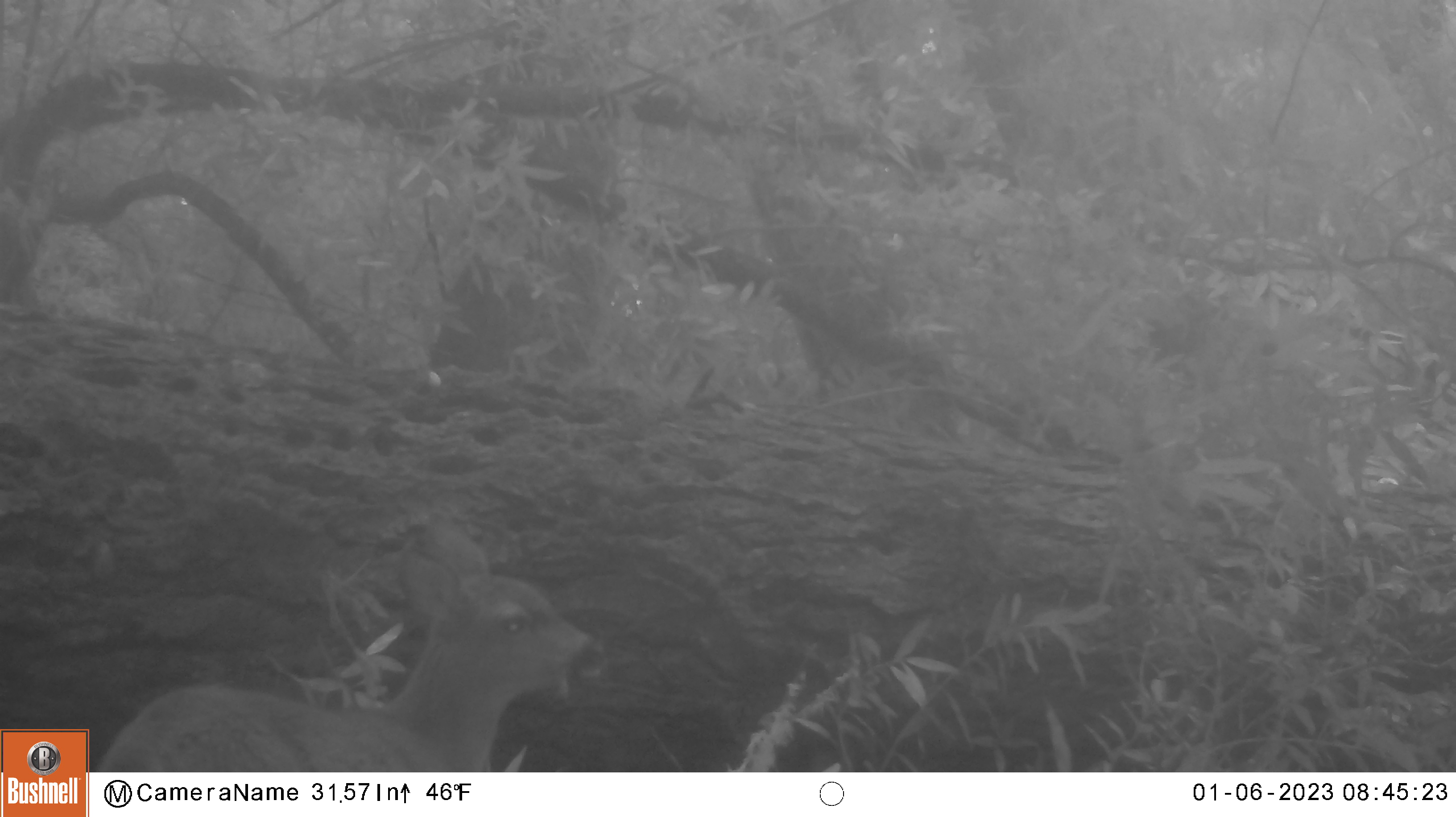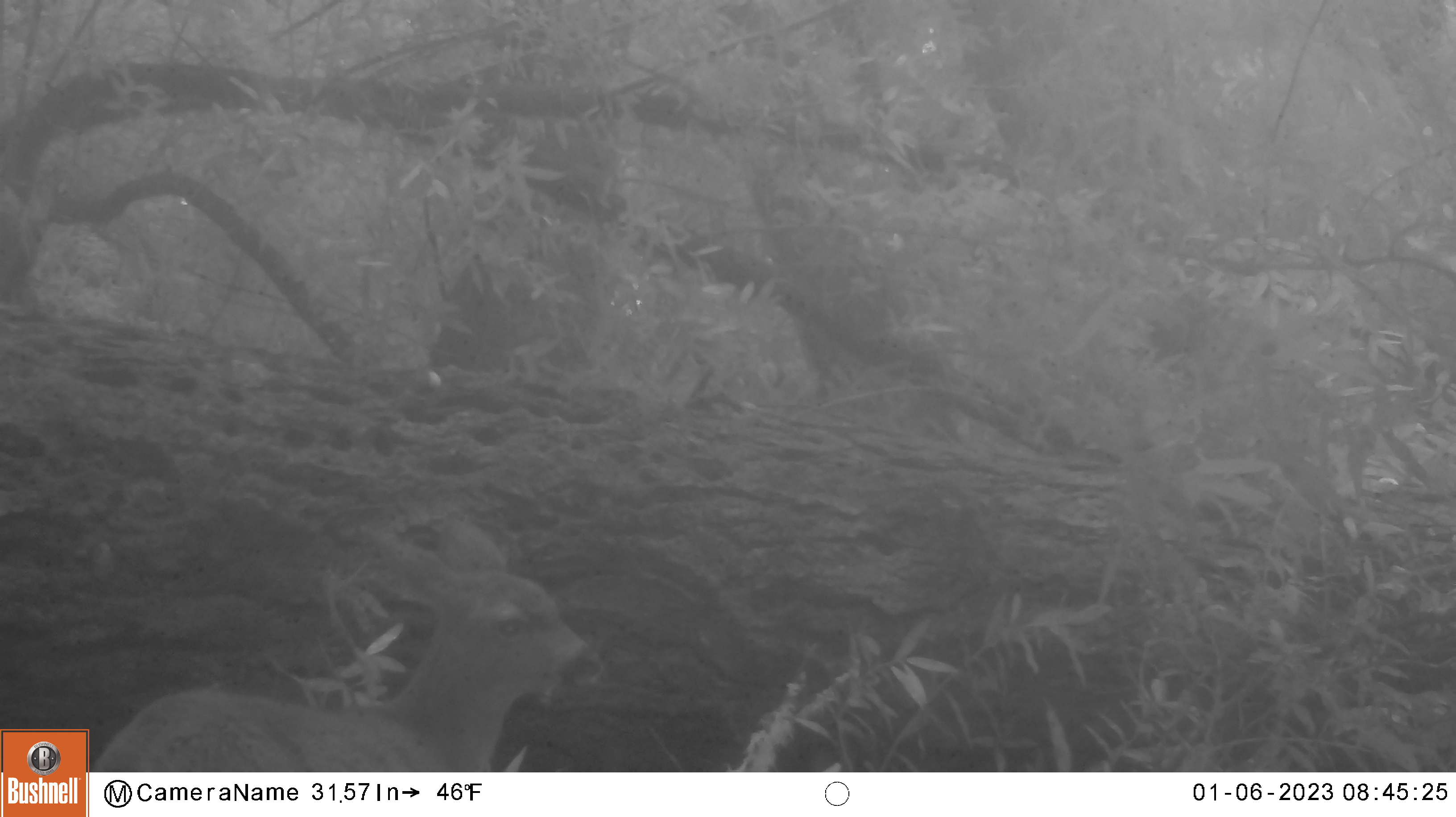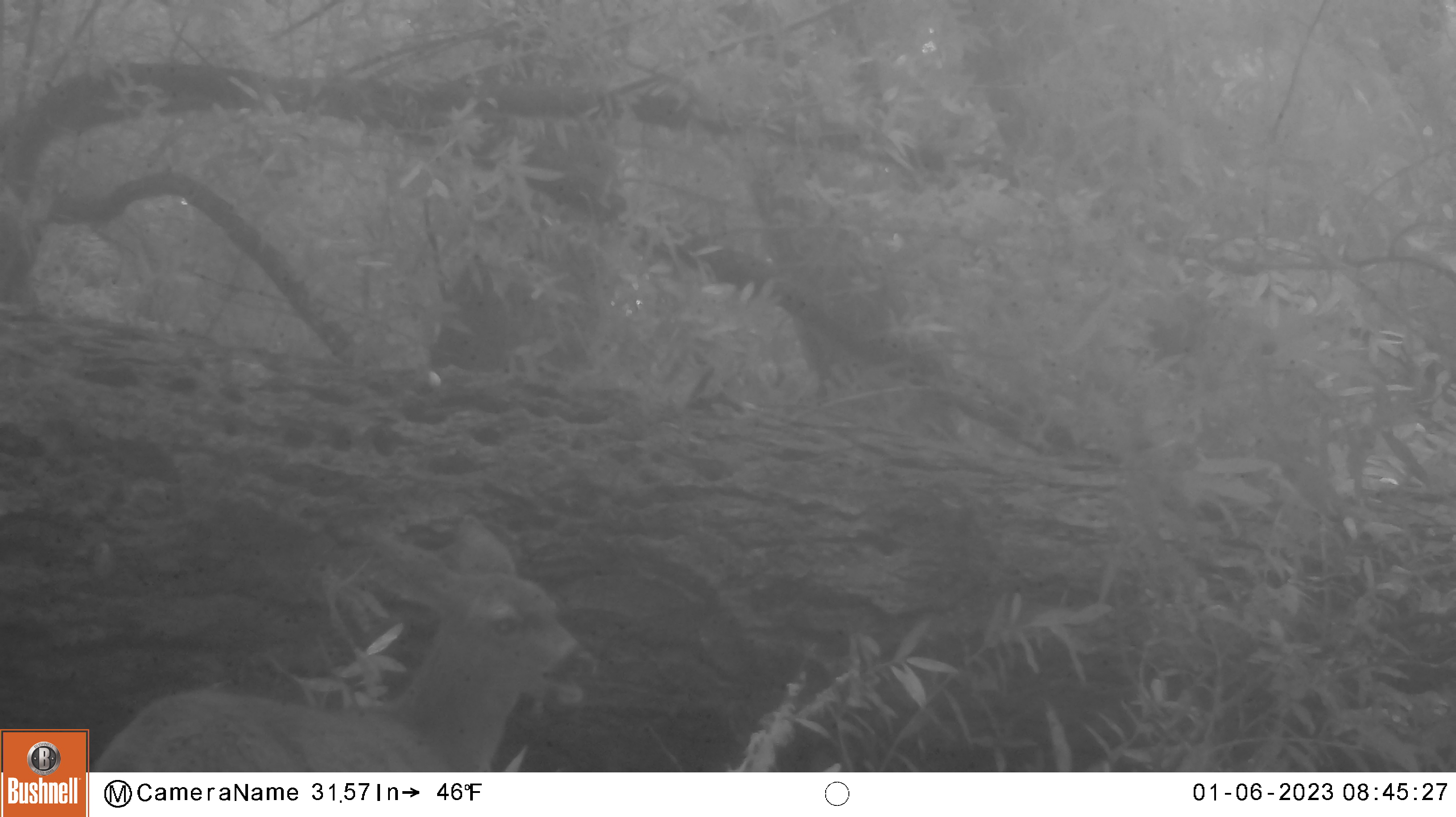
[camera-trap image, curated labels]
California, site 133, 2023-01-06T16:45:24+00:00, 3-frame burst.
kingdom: Animalia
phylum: Chordata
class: Mammalia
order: Artiodactyla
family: Cervidae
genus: Odocoileus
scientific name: Odocoileus hemionus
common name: mule deer